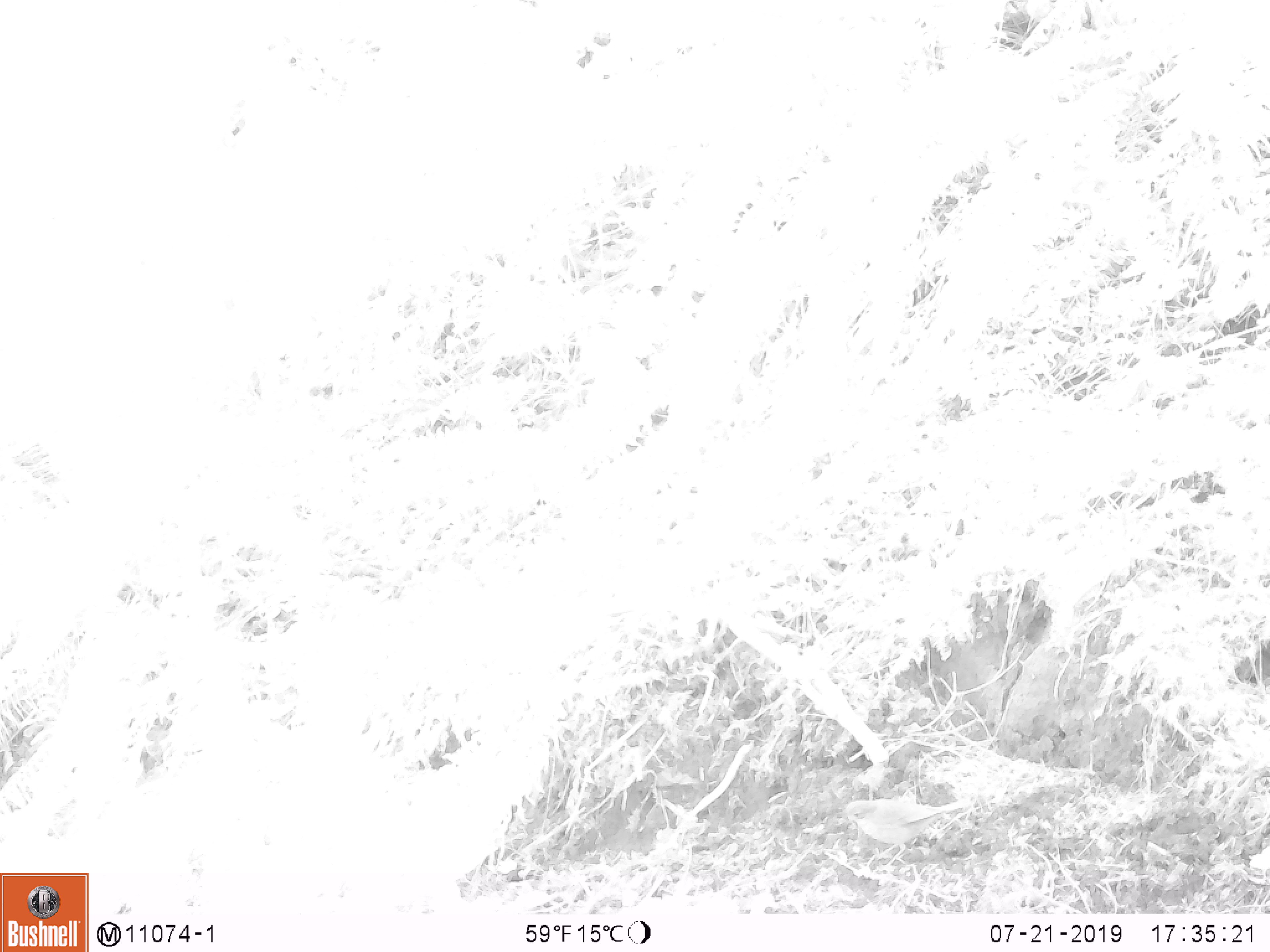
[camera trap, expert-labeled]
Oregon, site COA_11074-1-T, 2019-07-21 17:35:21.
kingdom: Animalia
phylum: Chordata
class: Aves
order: Passeriformes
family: Parulidae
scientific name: Parulidae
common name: new world warblers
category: parulidae family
Parulidae family (new world warblers) (Parulidae).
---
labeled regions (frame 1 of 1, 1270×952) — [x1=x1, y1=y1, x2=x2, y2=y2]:
parulidae family: [x1=822, y1=779, x2=997, y2=880]